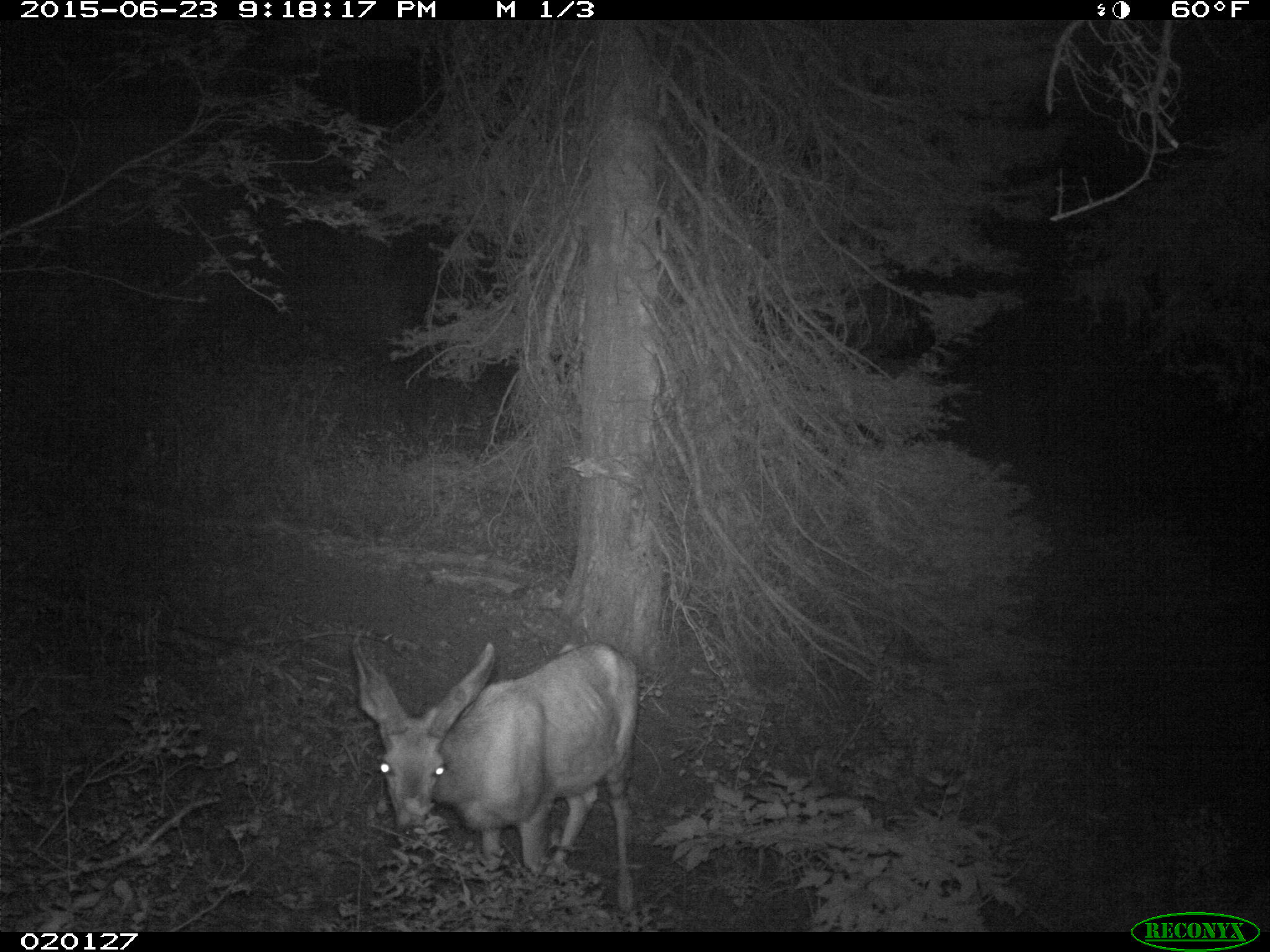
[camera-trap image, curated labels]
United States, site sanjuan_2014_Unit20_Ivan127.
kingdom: Animalia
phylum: Chordata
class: Mammalia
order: Artiodactyla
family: Cervidae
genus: Odocoileus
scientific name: Odocoileus hemionus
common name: mule deer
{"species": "Odocoileus hemionus (mule deer)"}